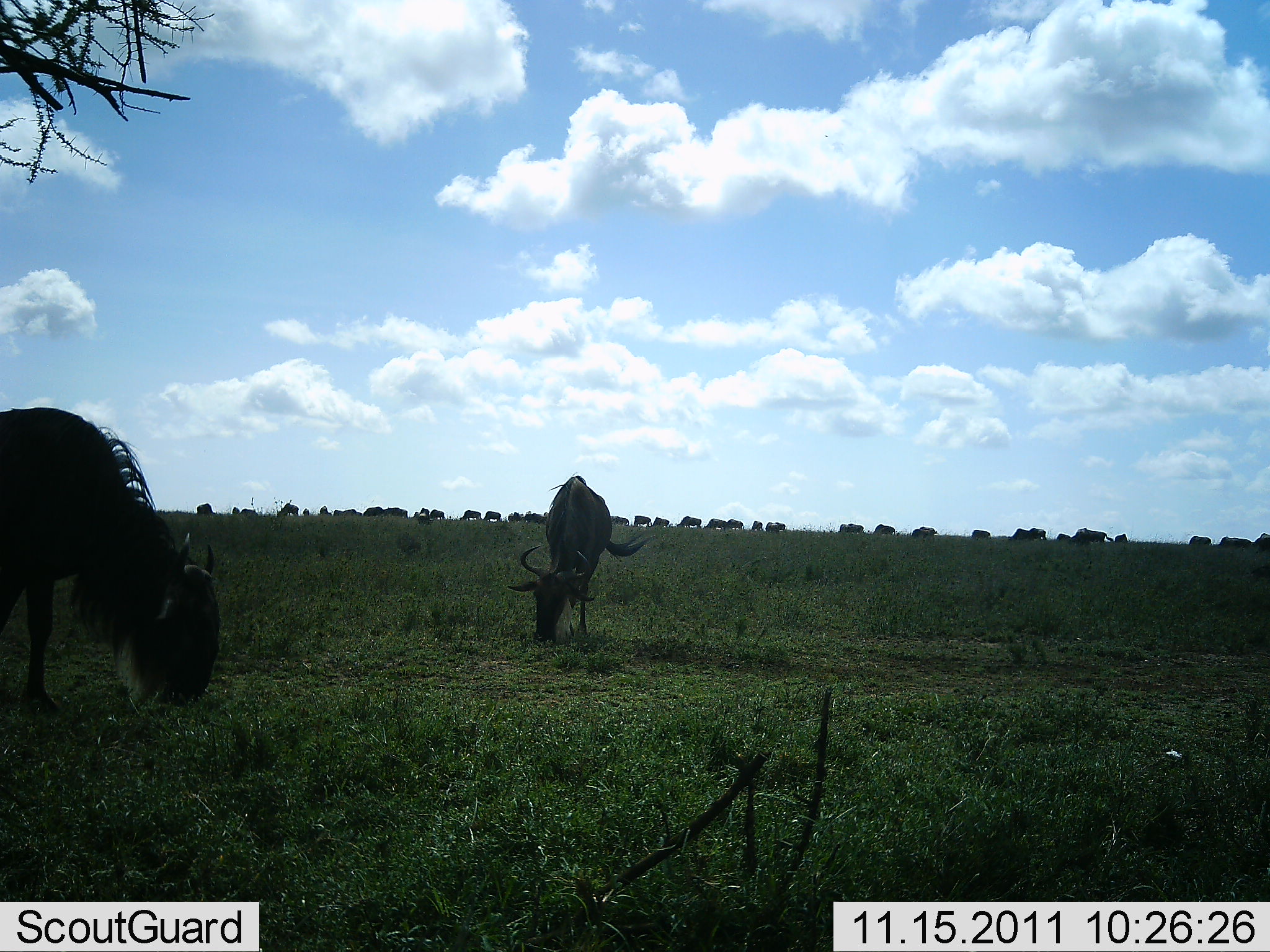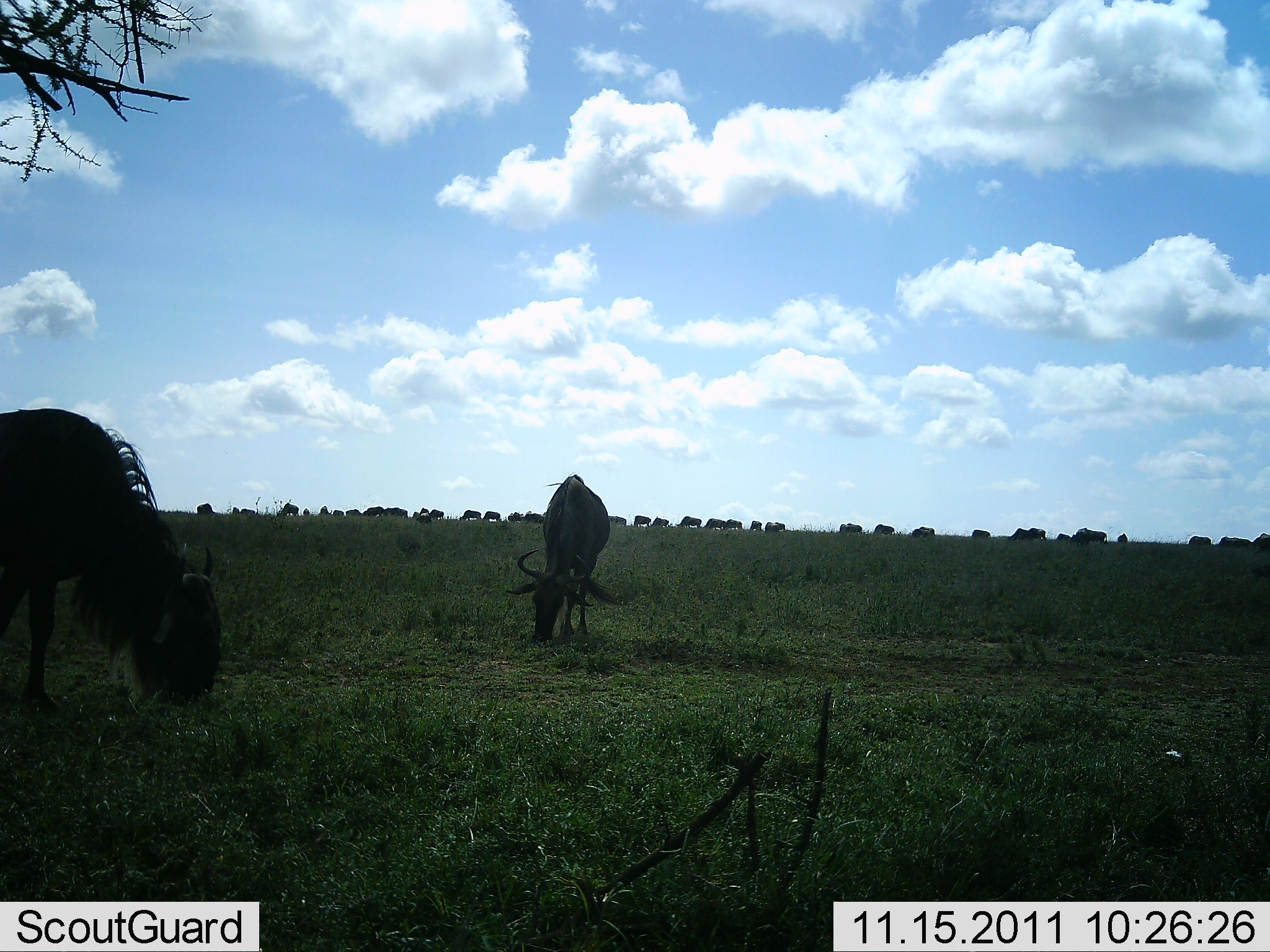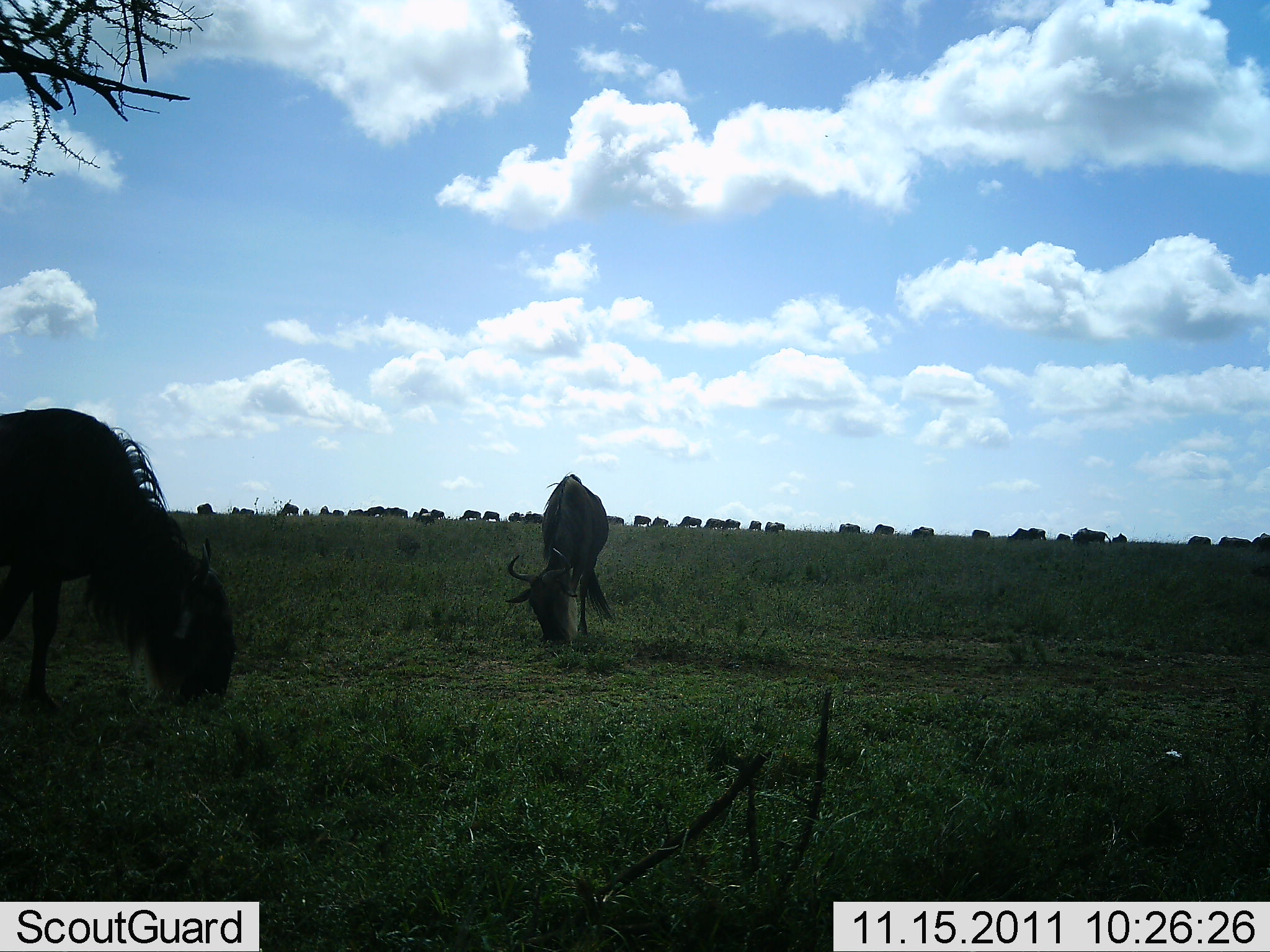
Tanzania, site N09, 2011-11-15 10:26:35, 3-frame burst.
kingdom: Animalia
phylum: Chordata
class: Mammalia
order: Artiodactyla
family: Bovidae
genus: Connochaetes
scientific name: Connochaetes taurinus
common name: blue wildebeest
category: wildebeest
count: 11-50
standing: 50%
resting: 0%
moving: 14%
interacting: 7%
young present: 0%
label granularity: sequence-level